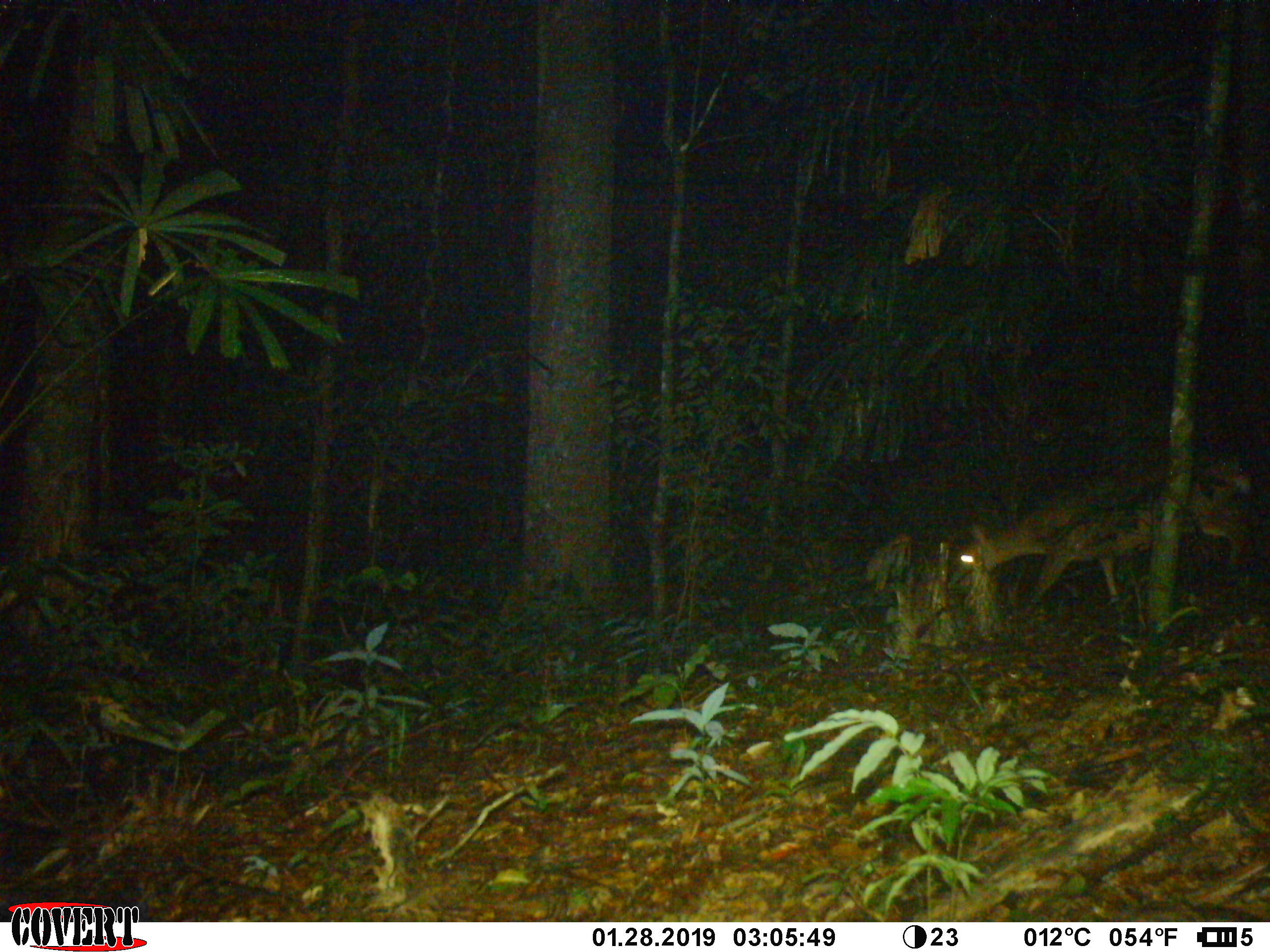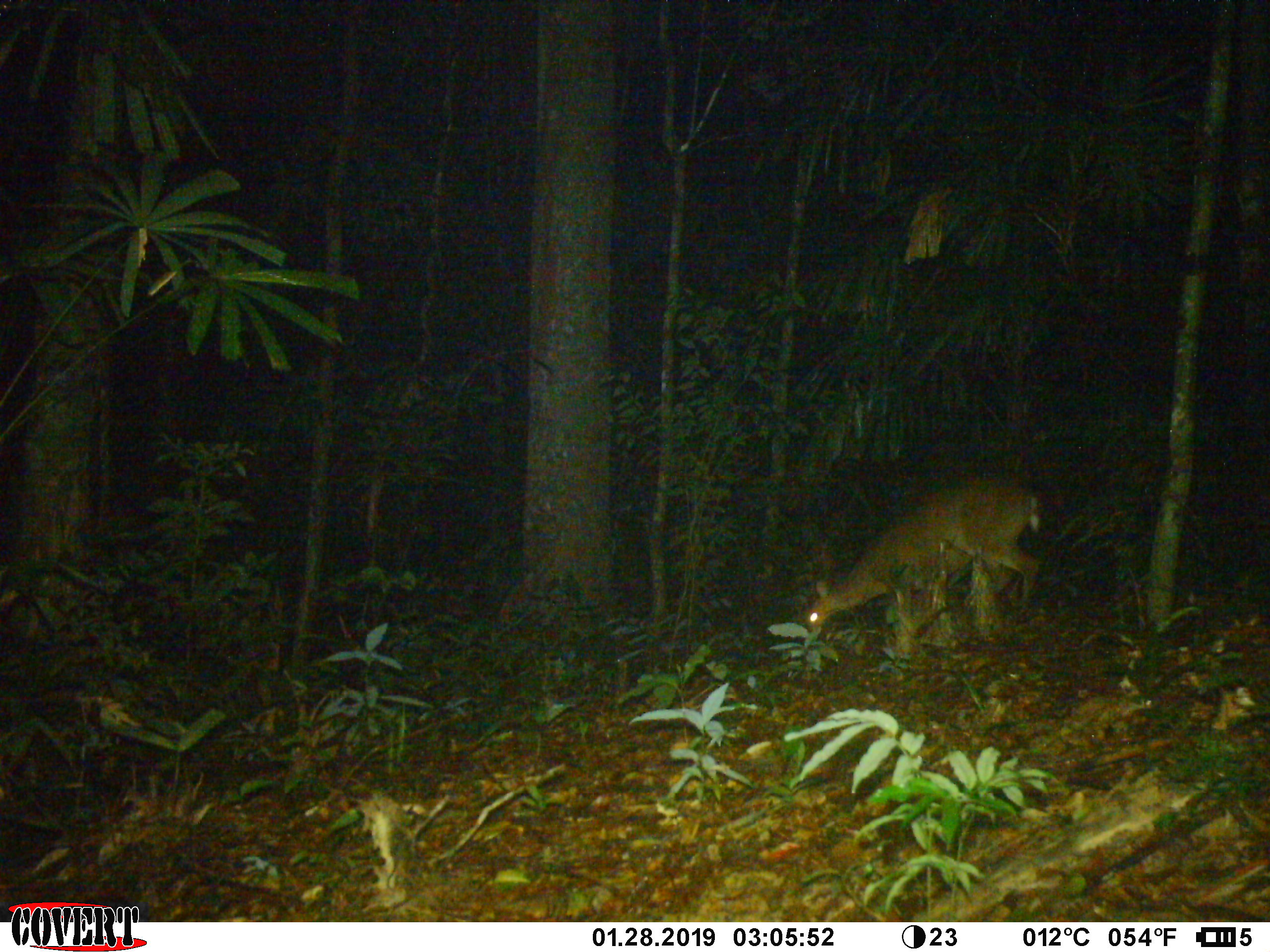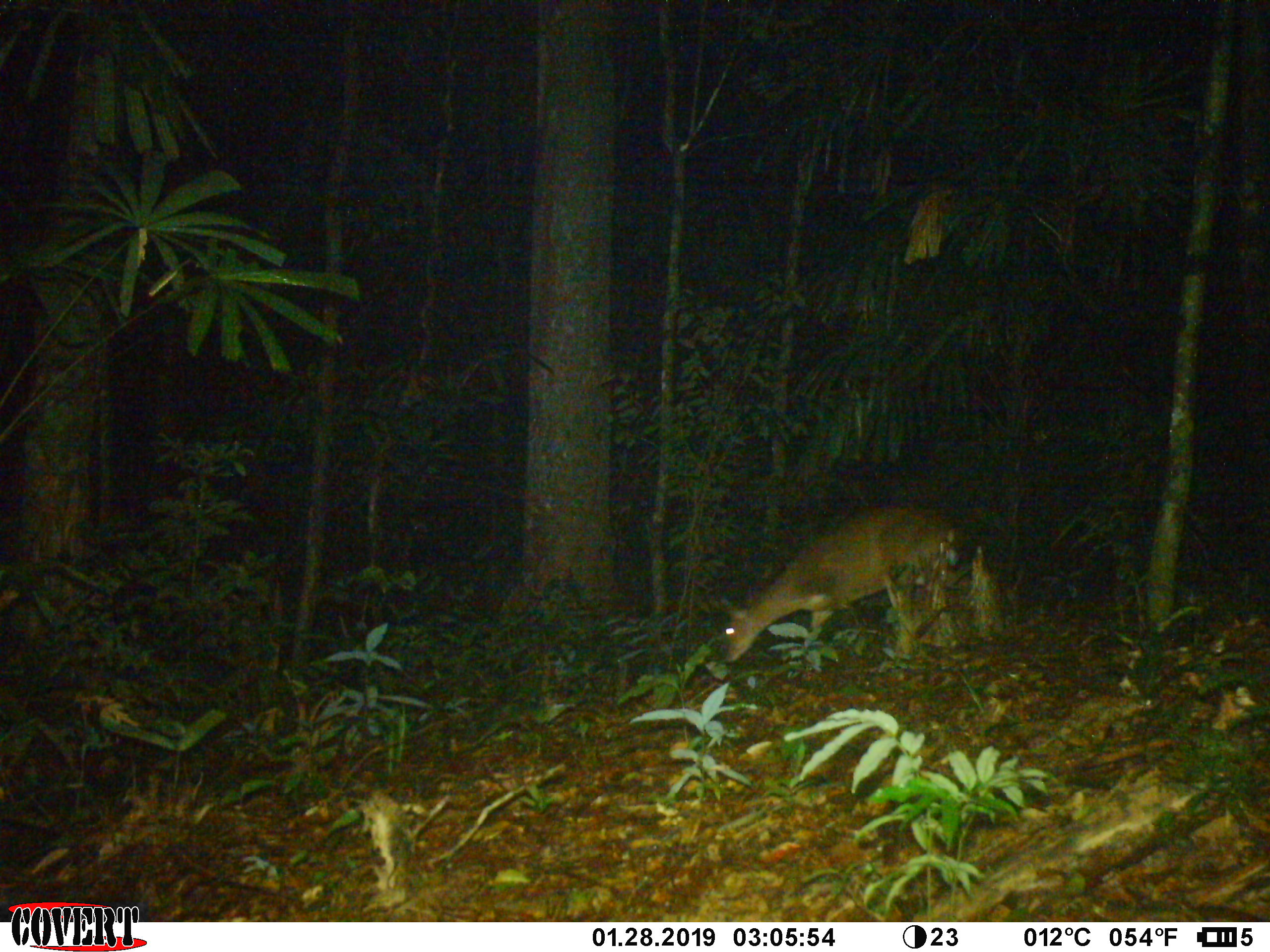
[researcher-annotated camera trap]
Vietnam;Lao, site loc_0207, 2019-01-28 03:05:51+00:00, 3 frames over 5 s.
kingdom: Animalia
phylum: Chordata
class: Mammalia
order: Artiodactyla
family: Cervidae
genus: Muntiacus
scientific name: Muntiacus vuquangensis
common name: large-antlered muntjac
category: large antlered muntjac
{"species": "large antlered muntjac (large-antlered muntjac) (Muntiacus vuquangensis)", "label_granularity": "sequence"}